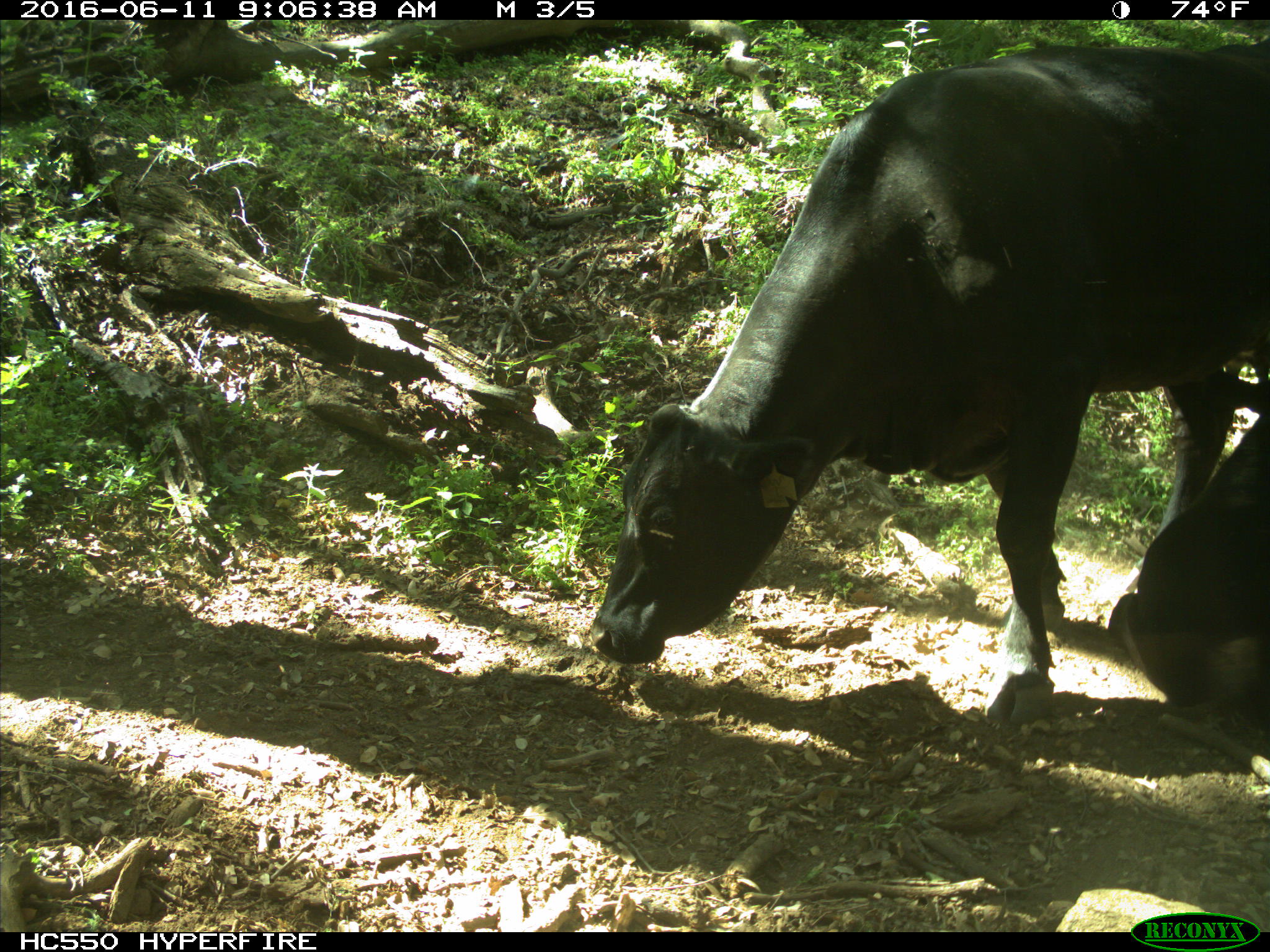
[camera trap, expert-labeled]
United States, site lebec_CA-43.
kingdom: Animalia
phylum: Chordata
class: Mammalia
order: Artiodactyla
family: Bovidae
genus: Bos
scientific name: Bos taurus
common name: domestic cow